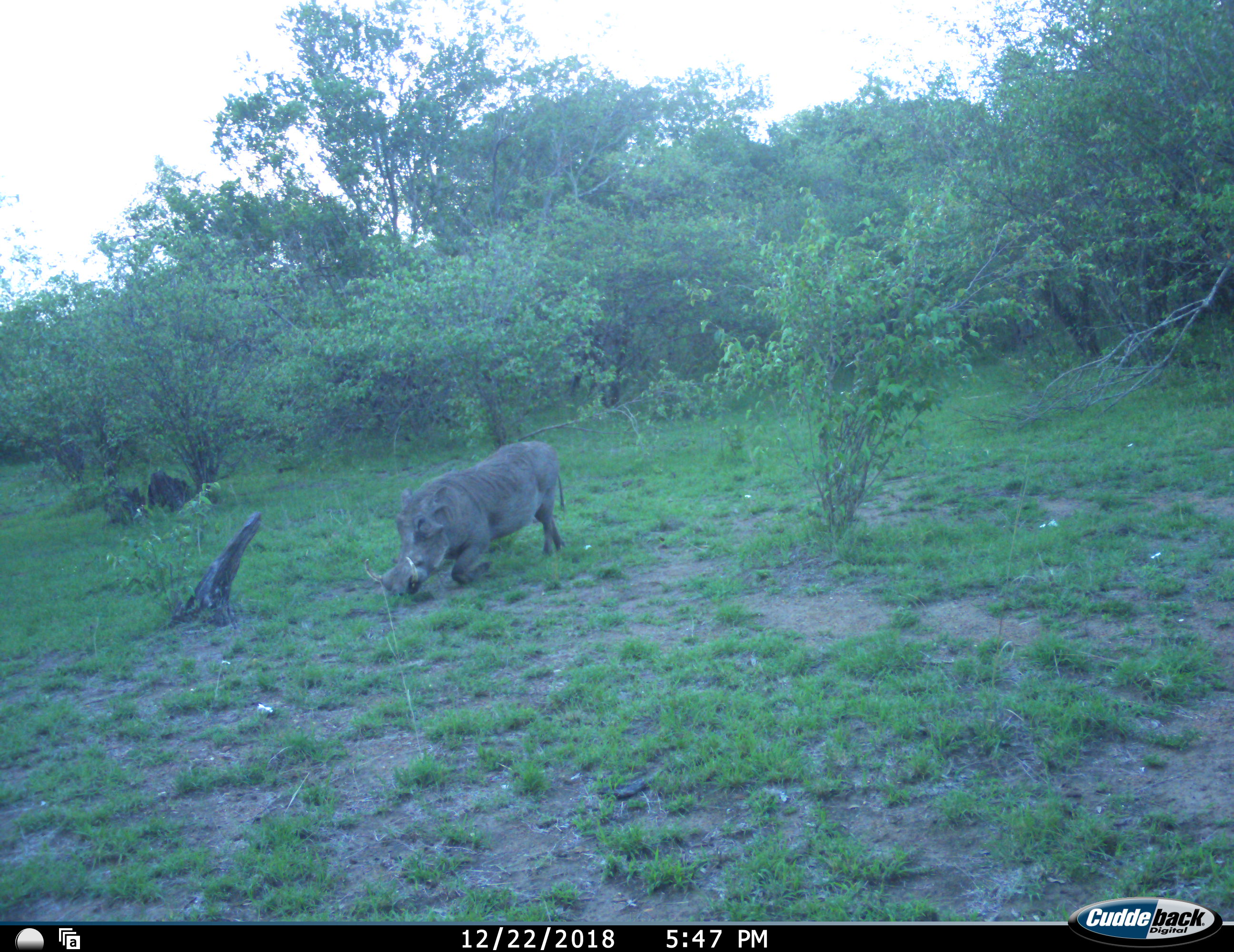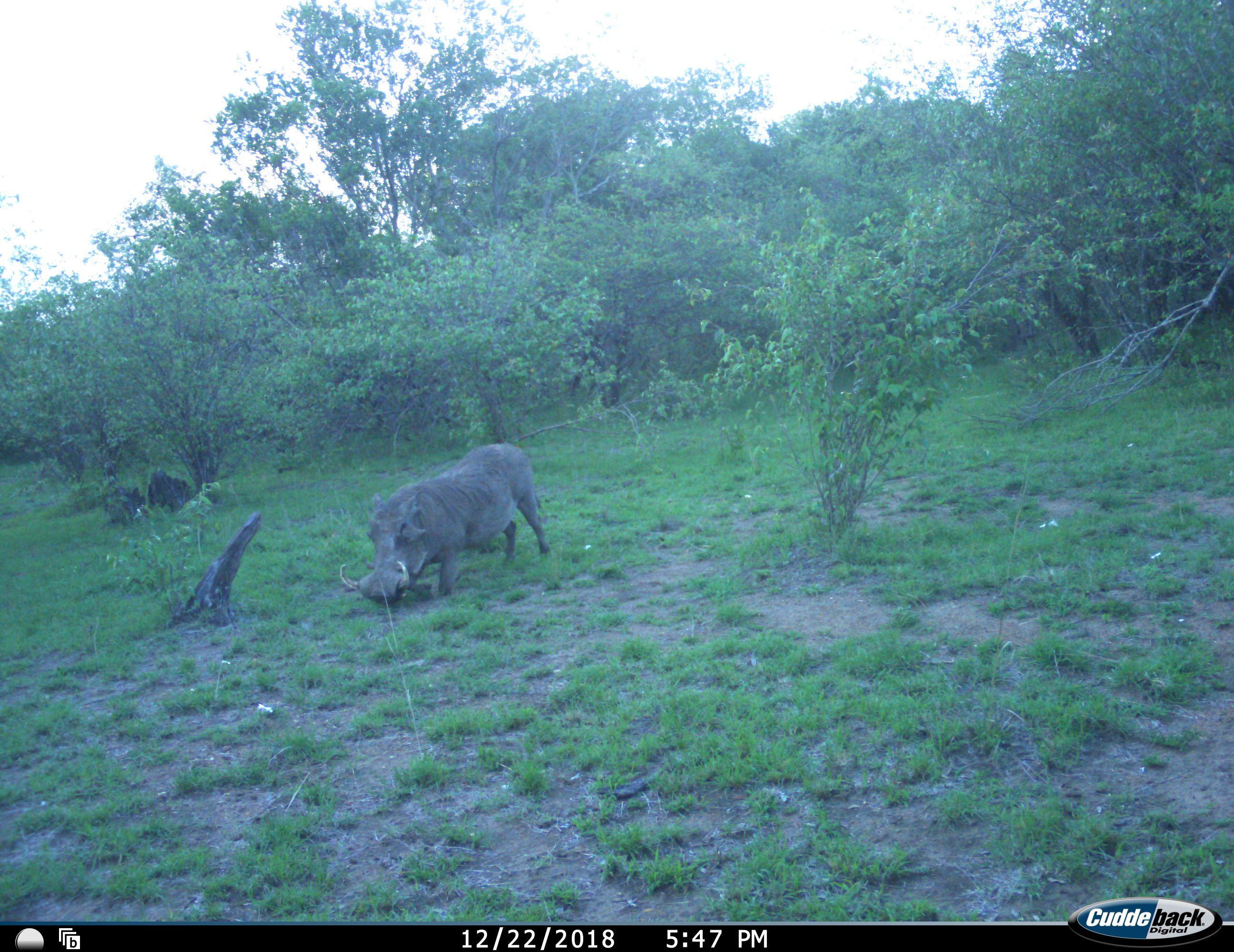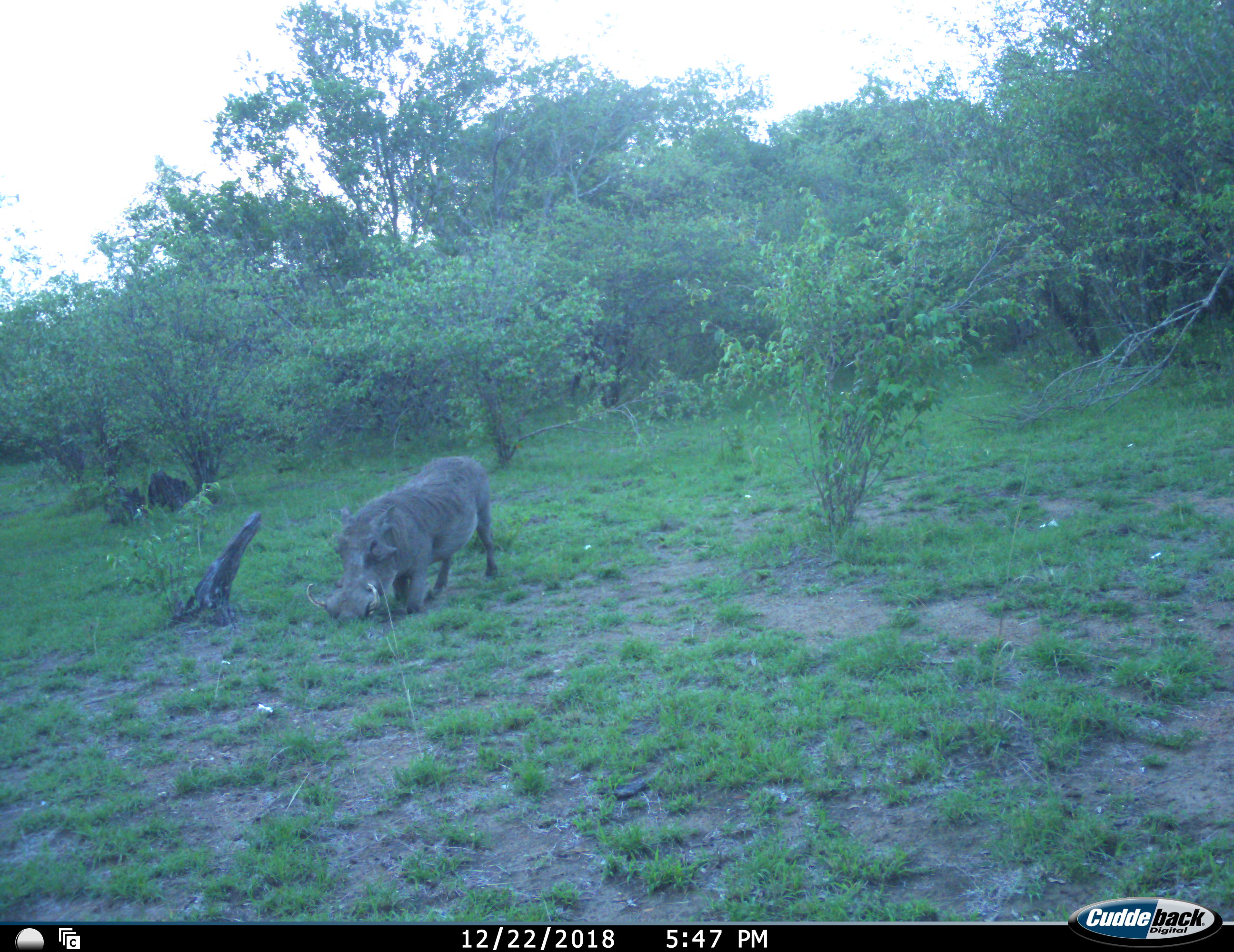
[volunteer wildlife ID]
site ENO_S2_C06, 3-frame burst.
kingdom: Animalia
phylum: Chordata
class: Mammalia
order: Artiodactyla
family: Suidae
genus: Phacochoerus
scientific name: Phacochoerus africanus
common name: warthog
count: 1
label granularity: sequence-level